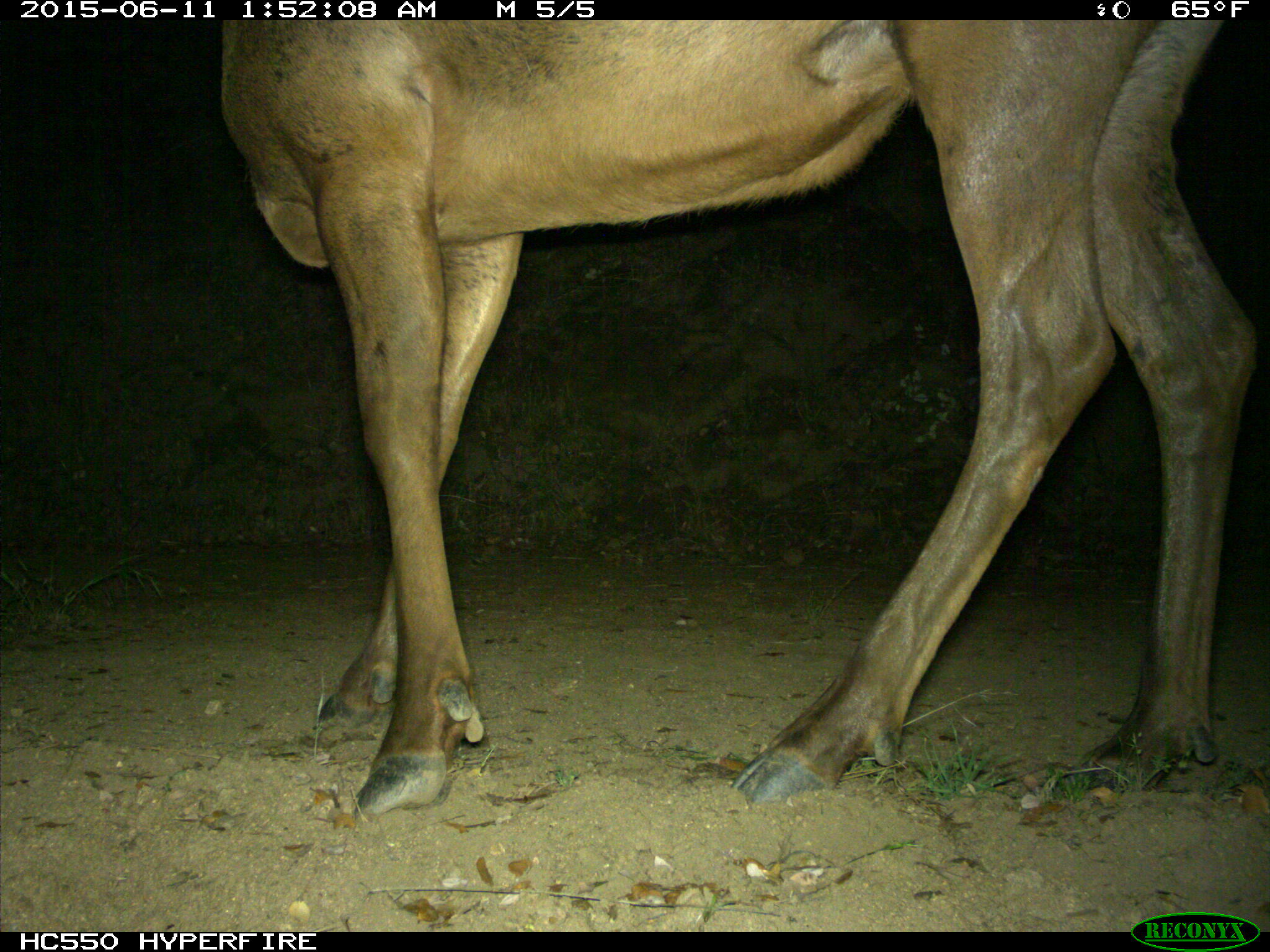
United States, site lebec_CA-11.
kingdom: Animalia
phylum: Chordata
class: Mammalia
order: Artiodactyla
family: Cervidae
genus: Cervus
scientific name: Cervus canadensis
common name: elk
Cervus canadensis (elk).